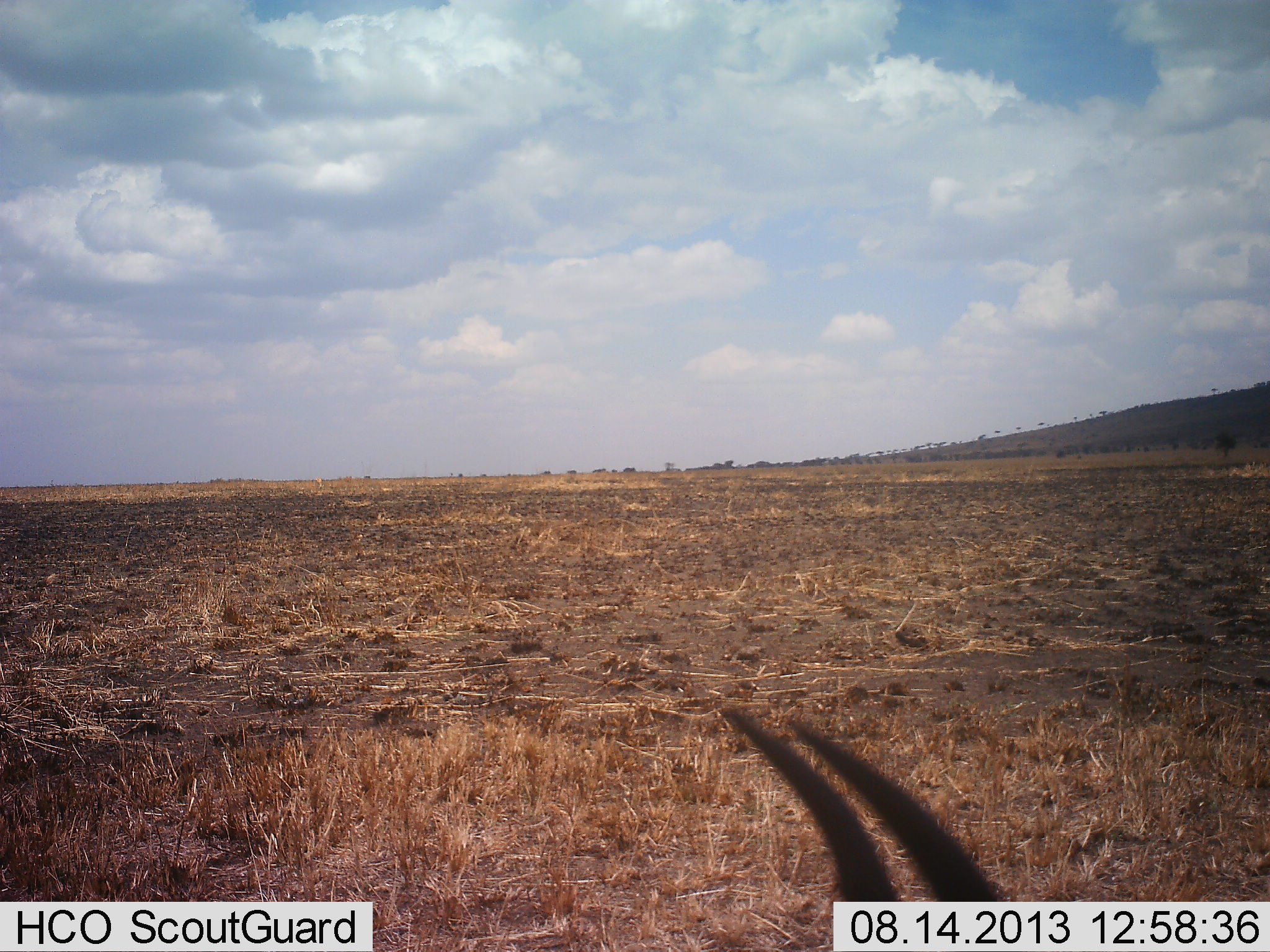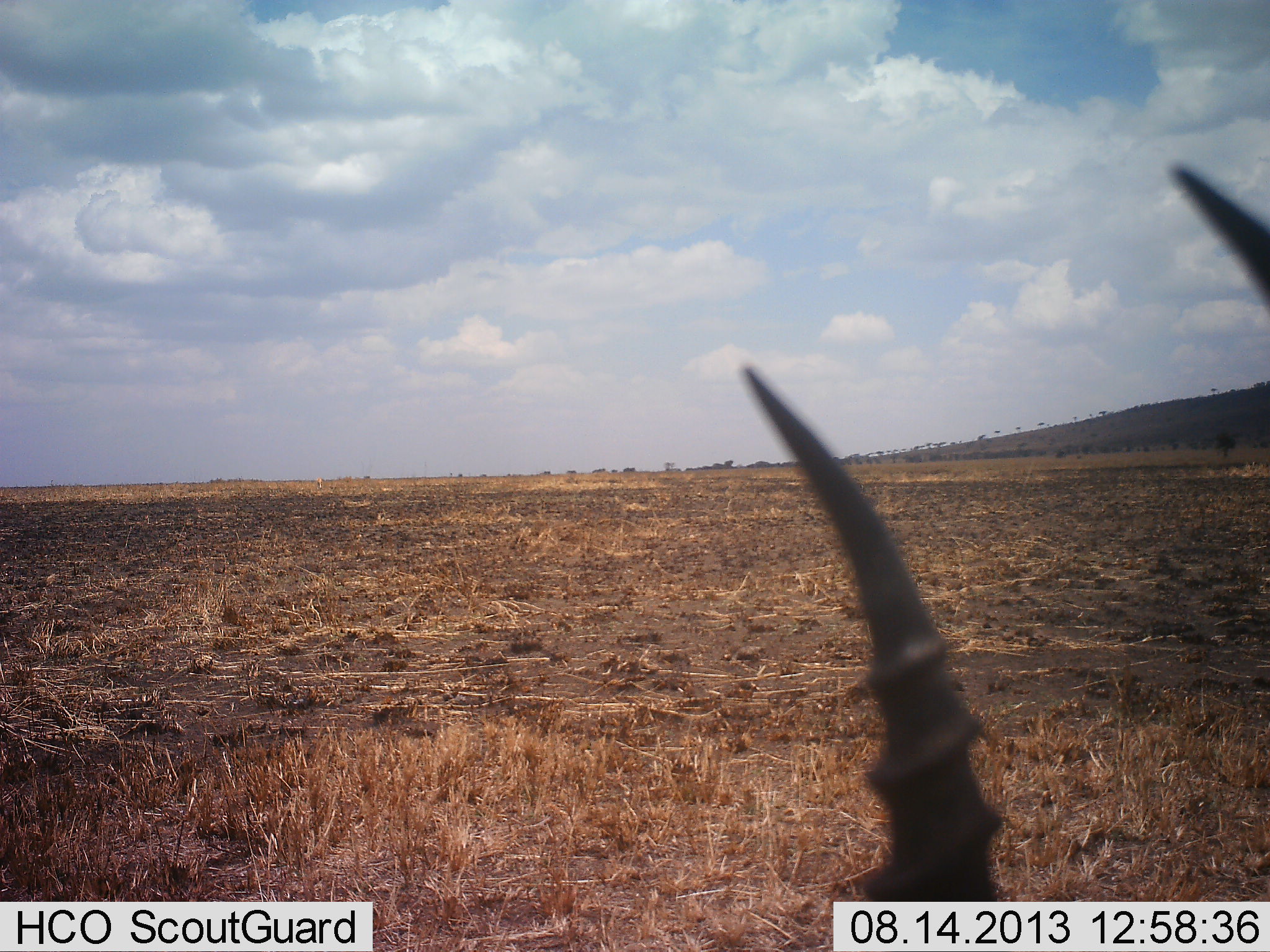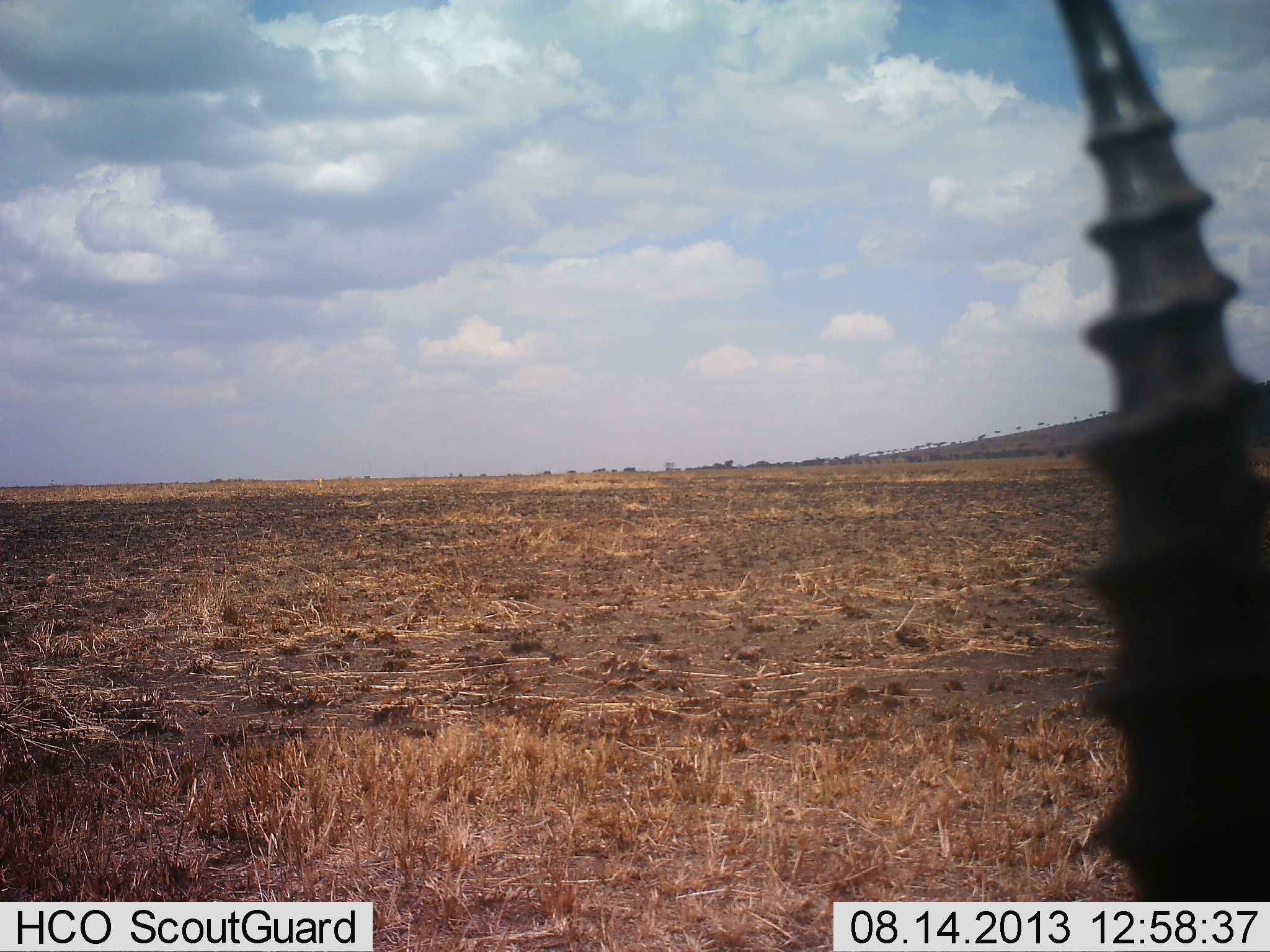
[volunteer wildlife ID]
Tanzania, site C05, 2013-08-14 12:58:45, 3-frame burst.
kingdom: Animalia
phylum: Chordata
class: Mammalia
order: Artiodactyla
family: Bovidae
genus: Eudorcas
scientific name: Eudorcas thomsonii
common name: thomson's gazelle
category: gazellethomsons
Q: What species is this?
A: Gazellethomsons (thomson's gazelle) (Eudorcas thomsonii).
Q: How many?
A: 1.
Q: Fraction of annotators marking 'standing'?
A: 70%.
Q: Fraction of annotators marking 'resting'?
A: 10%.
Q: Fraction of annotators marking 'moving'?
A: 20%.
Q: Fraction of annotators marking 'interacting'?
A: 0%.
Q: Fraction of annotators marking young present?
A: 0%.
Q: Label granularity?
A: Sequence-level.